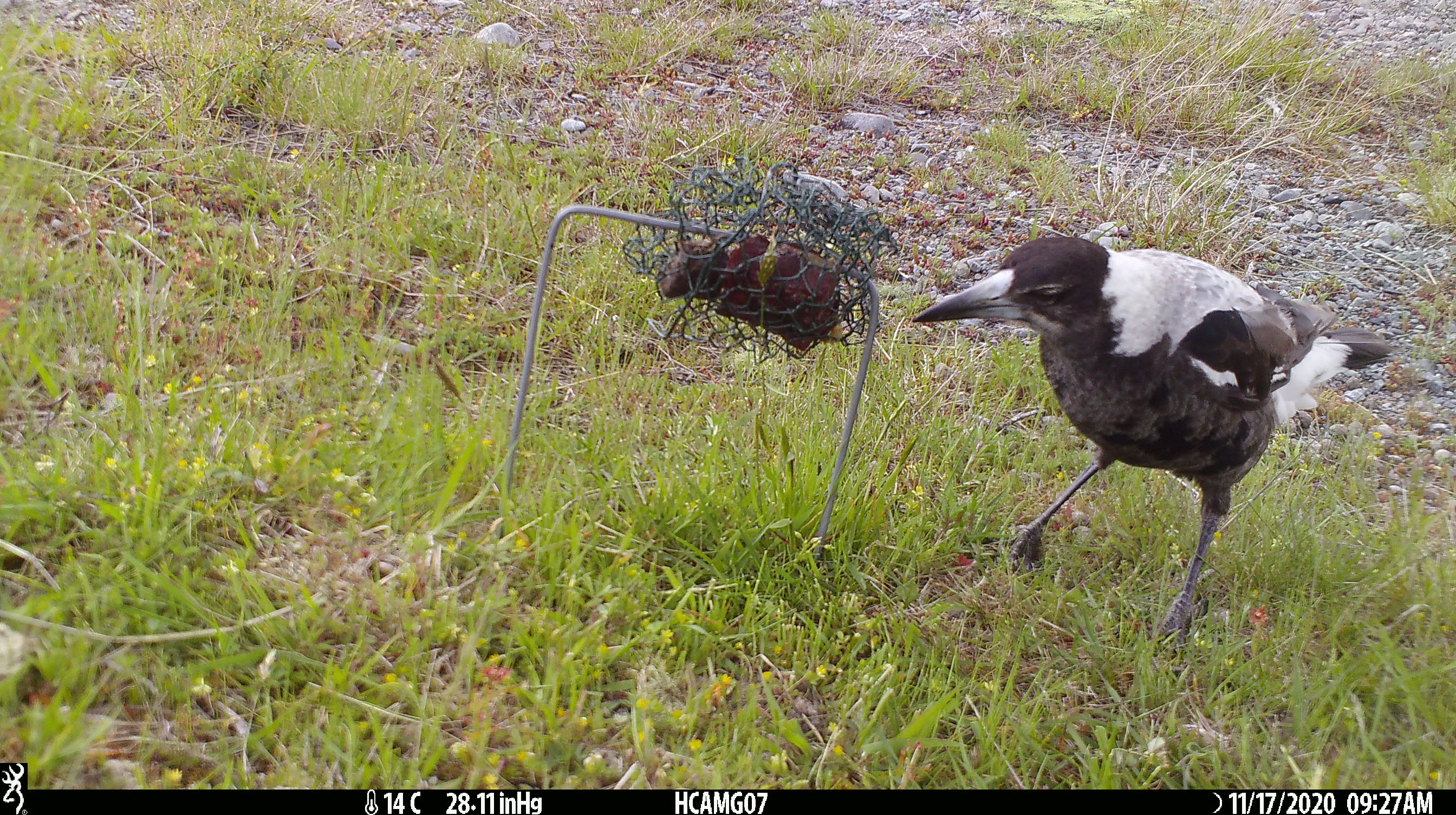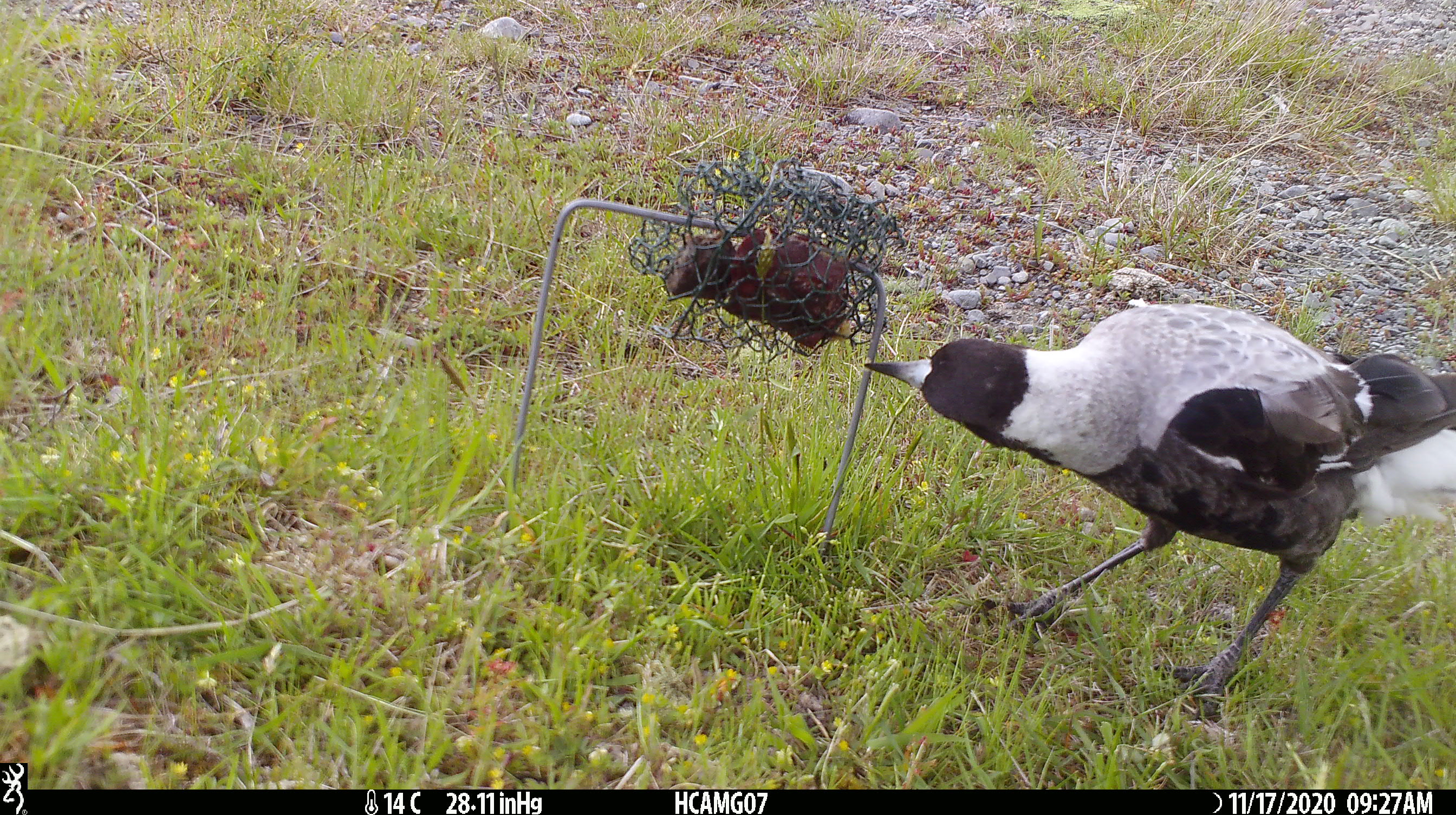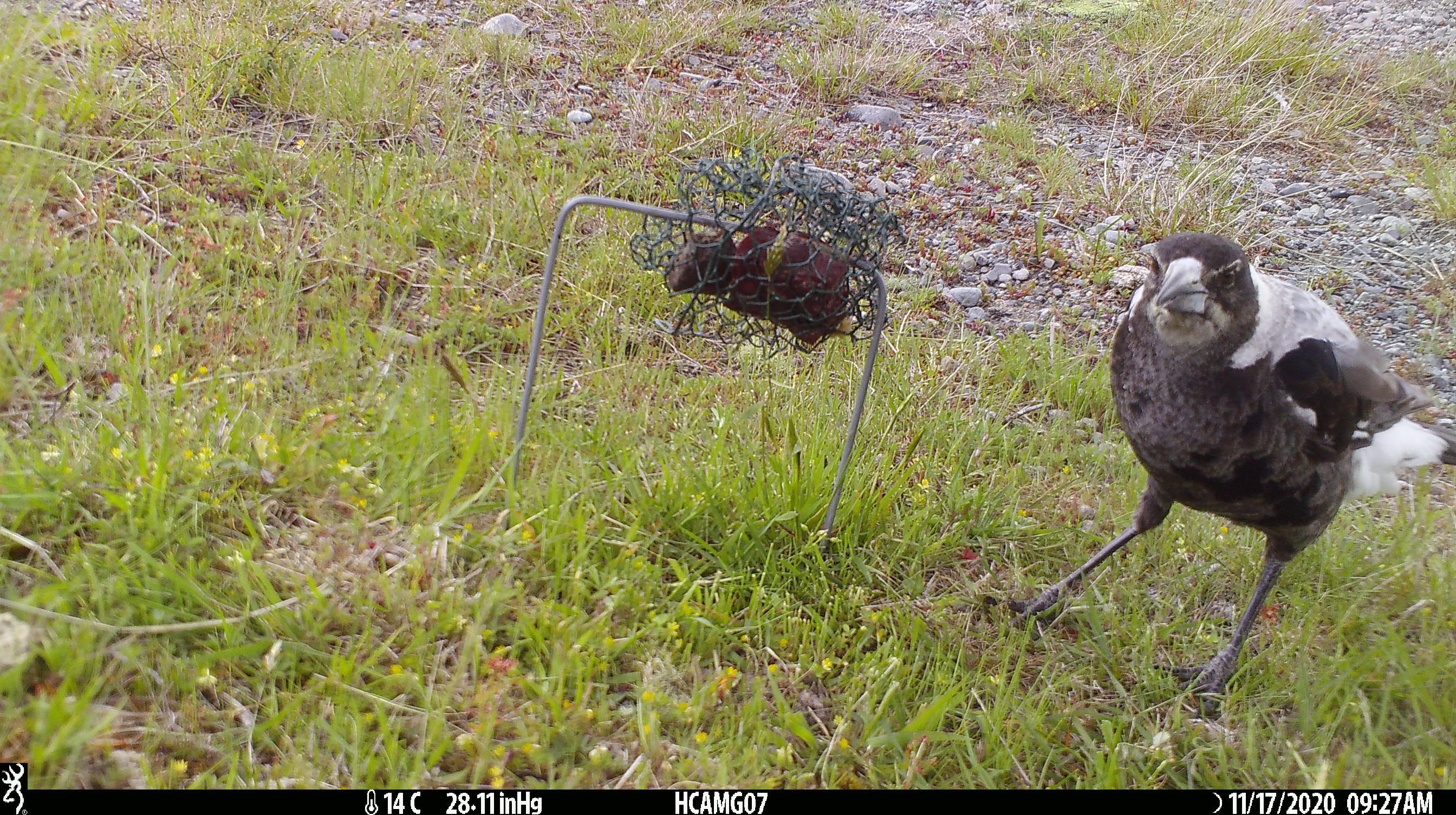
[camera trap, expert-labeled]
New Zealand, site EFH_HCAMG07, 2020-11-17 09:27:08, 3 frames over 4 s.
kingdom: Animalia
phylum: Chordata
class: Aves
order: Passeriformes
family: Artamidae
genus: Gymnorhina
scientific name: Gymnorhina tibicen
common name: australian magpie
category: magpie